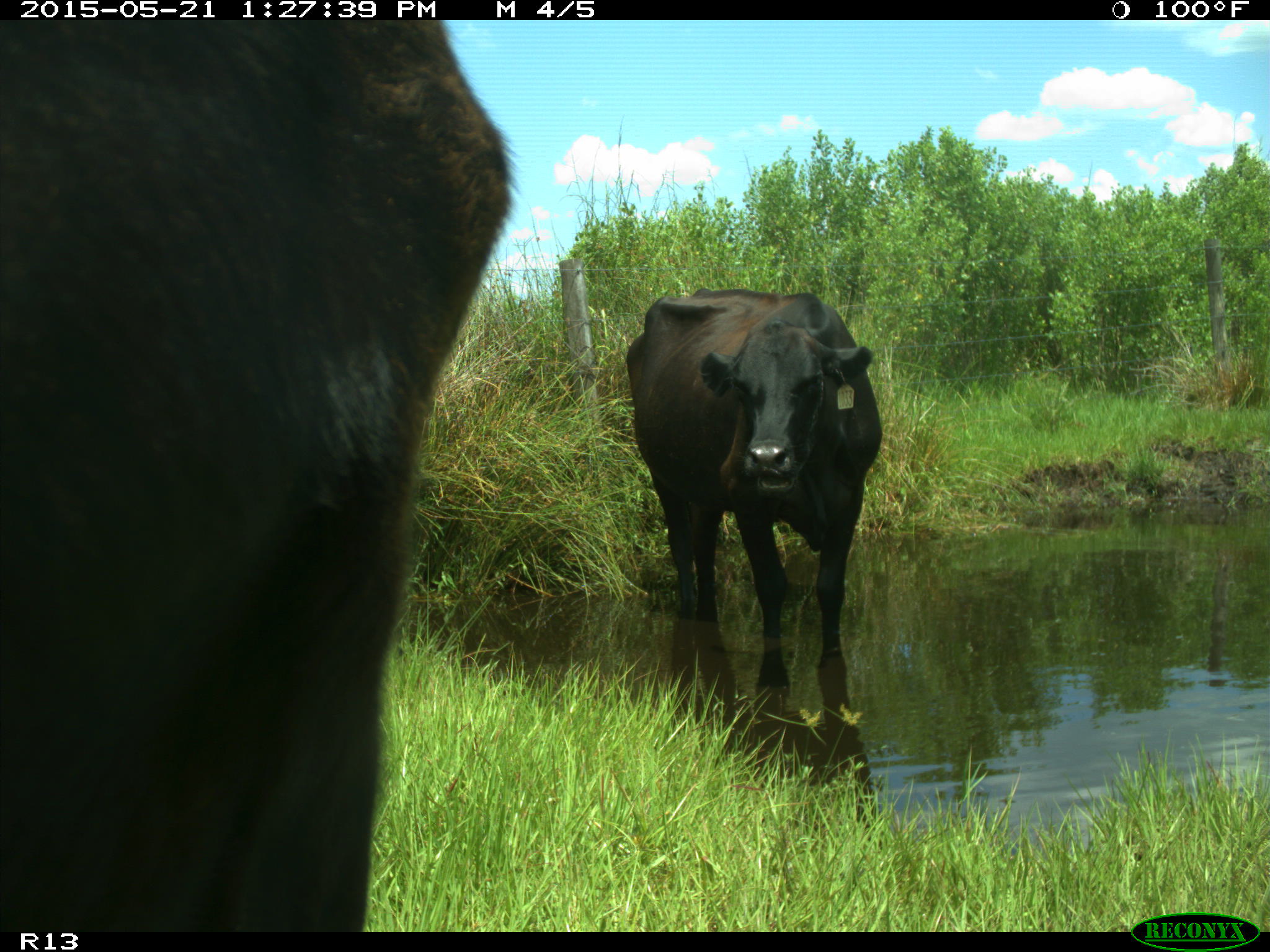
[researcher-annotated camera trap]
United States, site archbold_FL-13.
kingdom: Animalia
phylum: Chordata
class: Mammalia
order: Artiodactyla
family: Bovidae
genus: Bos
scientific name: Bos taurus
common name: domestic cow